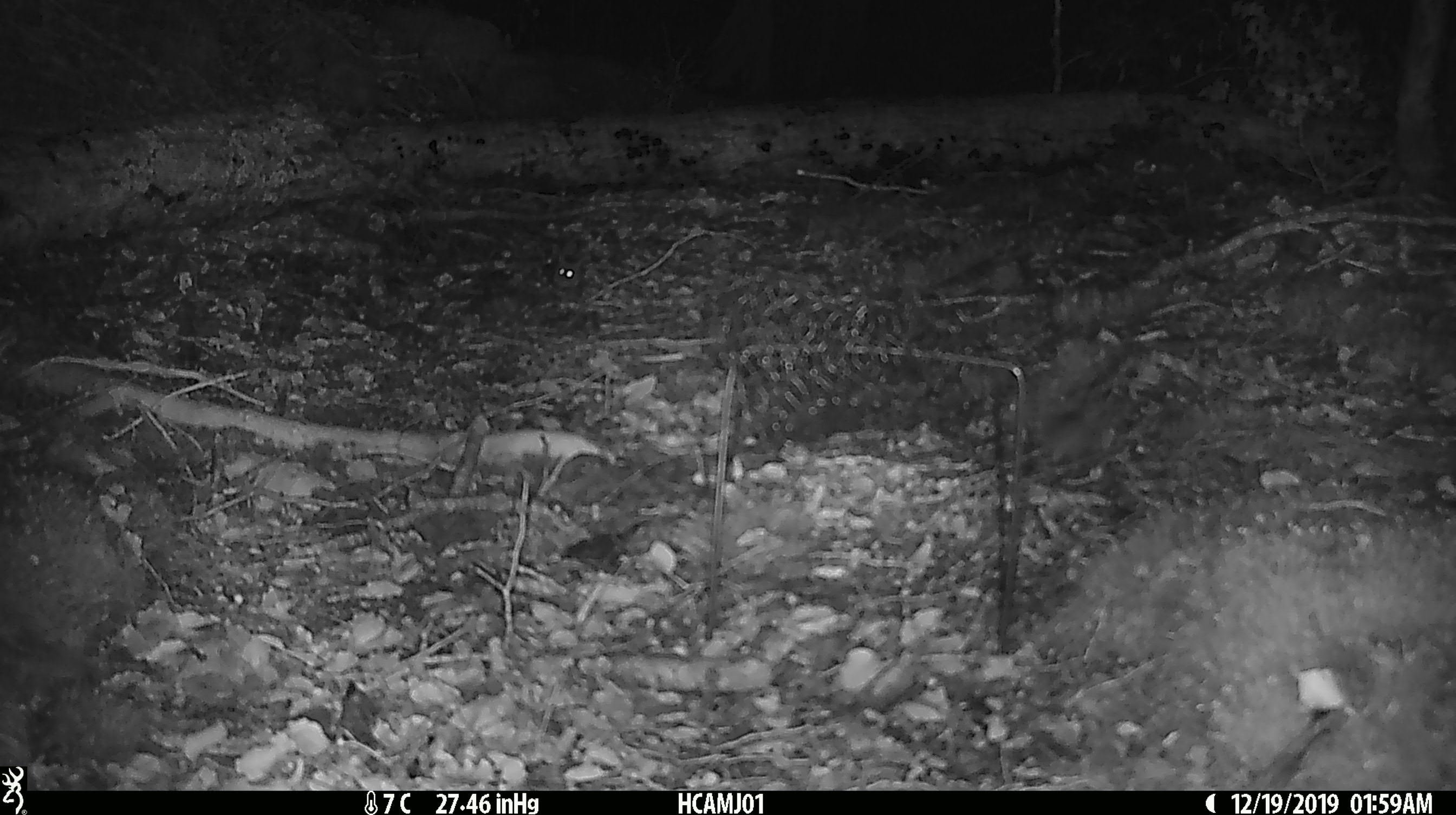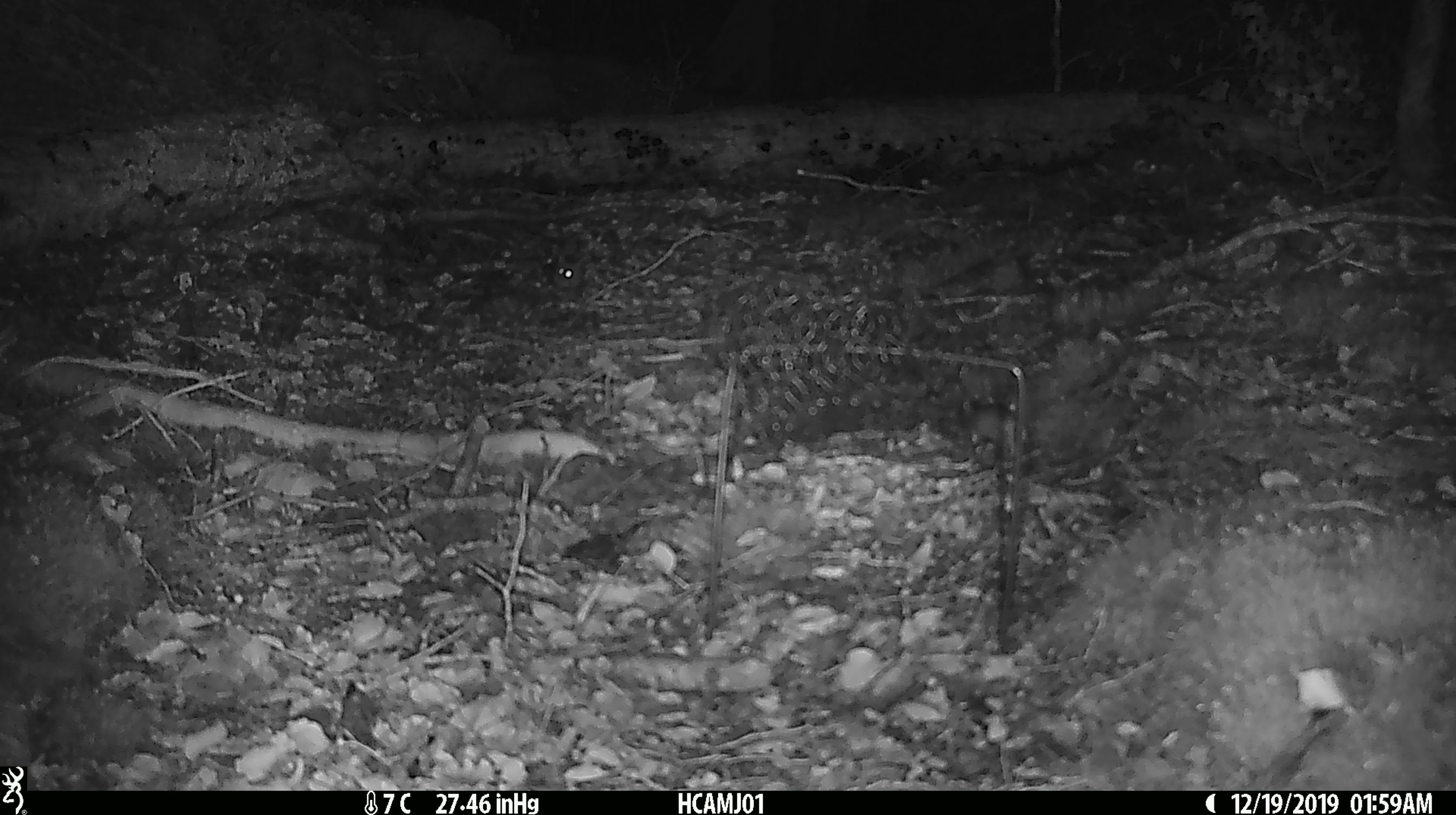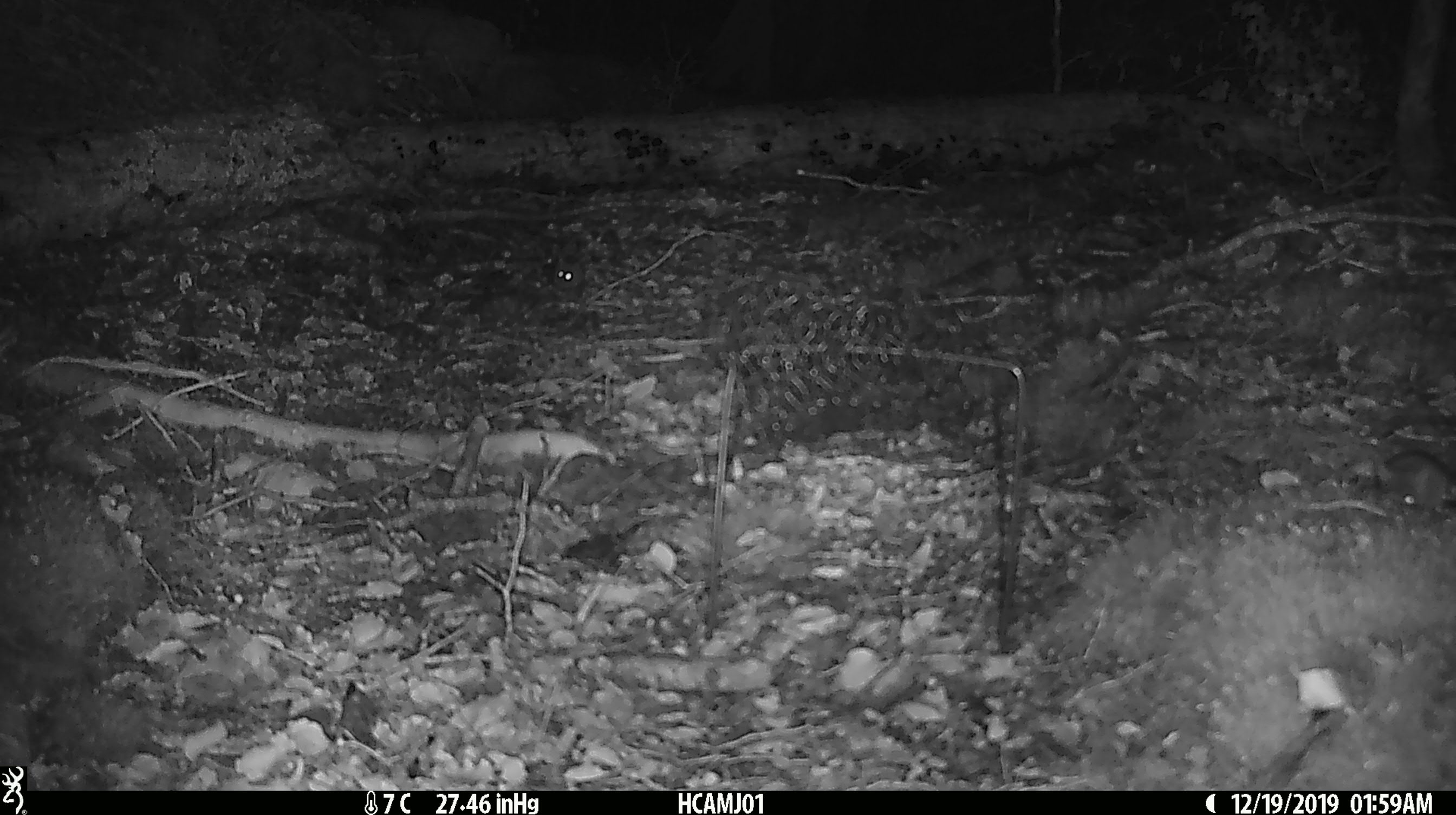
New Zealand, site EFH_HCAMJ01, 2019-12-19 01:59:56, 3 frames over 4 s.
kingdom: Animalia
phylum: Chordata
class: Mammalia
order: Rodentia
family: Muridae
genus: Mus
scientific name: Mus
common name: mouse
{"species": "mouse (Mus)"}